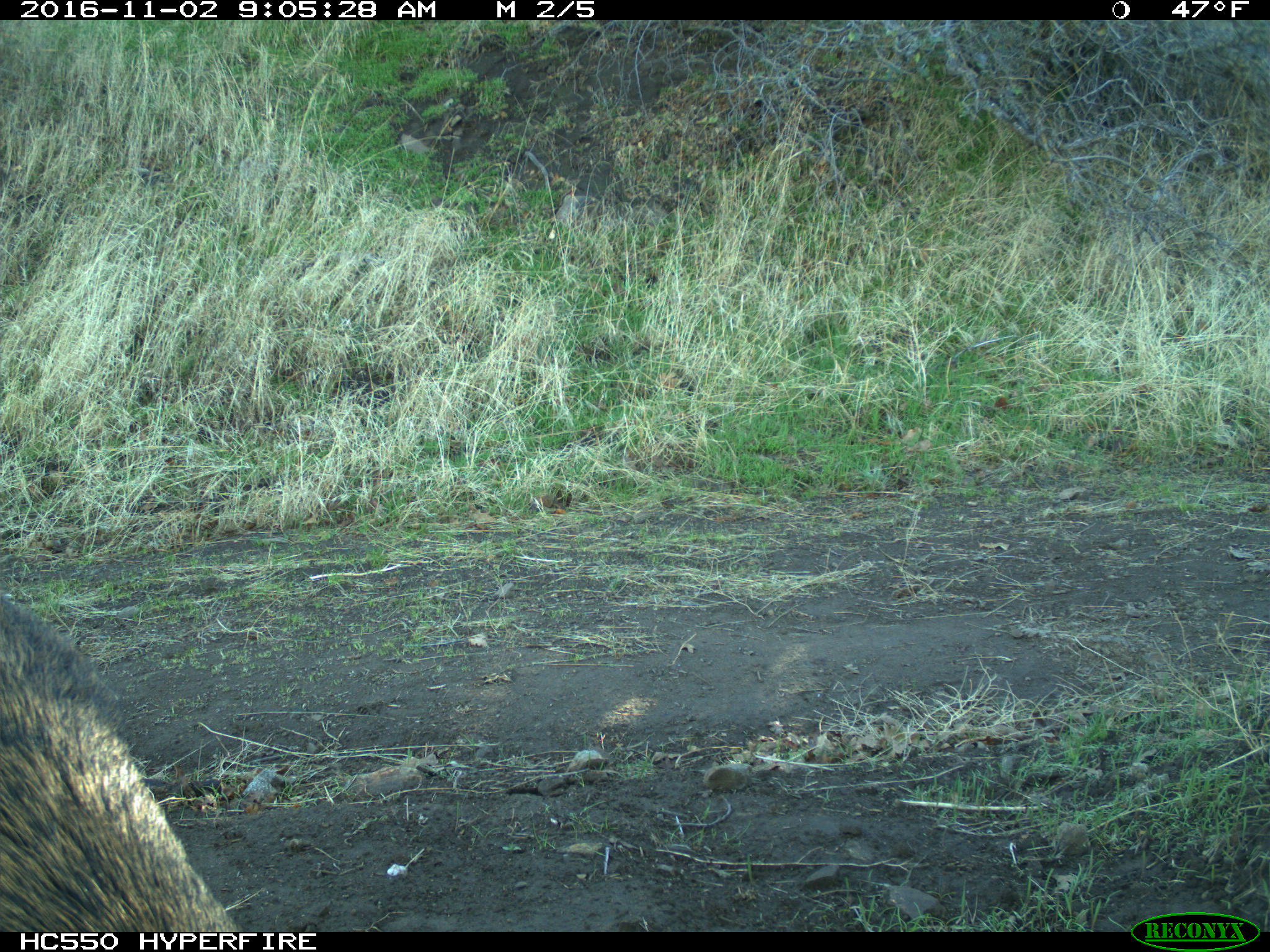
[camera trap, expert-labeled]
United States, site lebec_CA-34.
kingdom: Animalia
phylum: Chordata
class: Mammalia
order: Artiodactyla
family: Suidae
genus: Sus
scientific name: Sus scrofa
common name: wild boar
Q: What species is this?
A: Sus scrofa (wild boar).